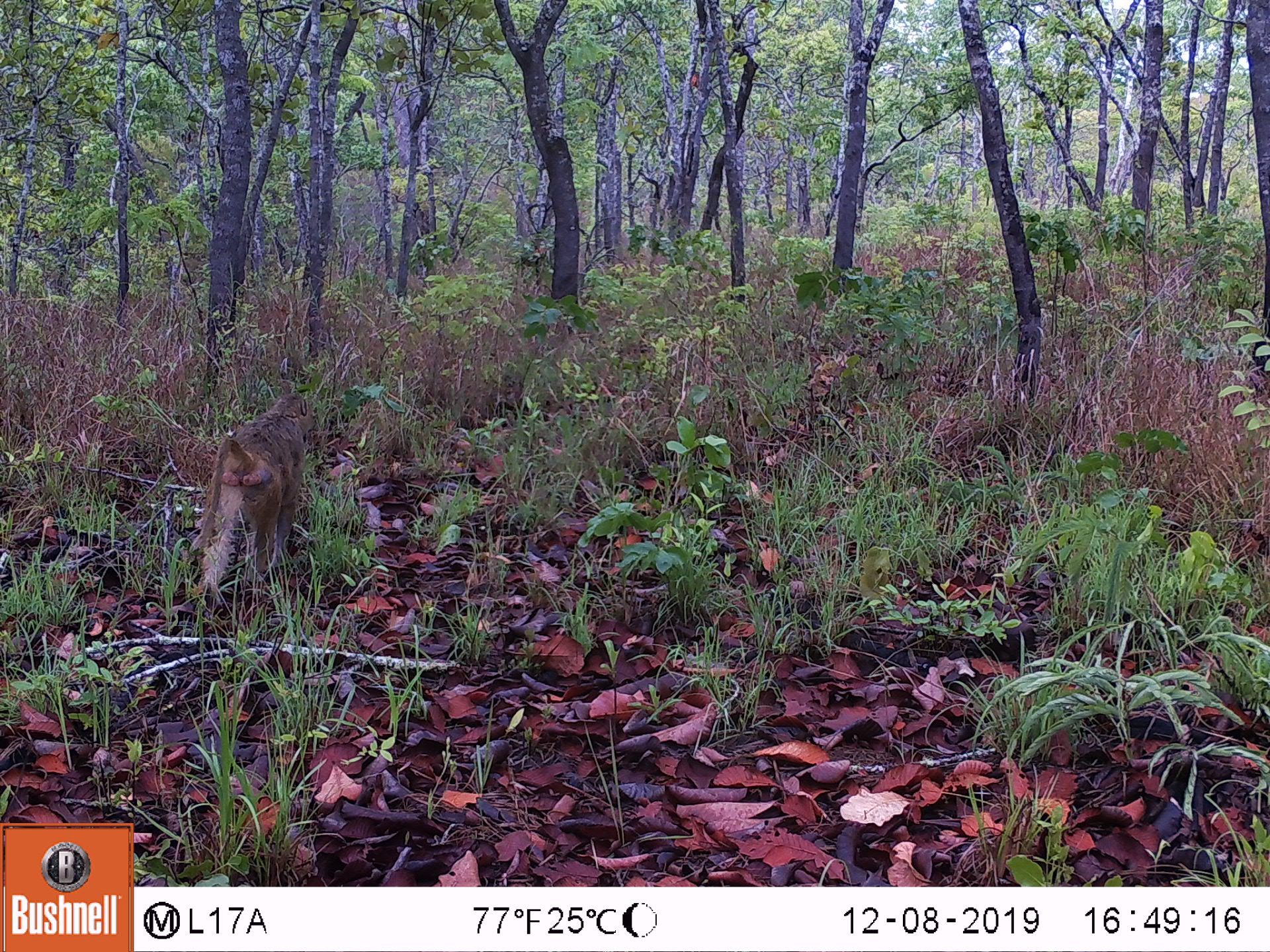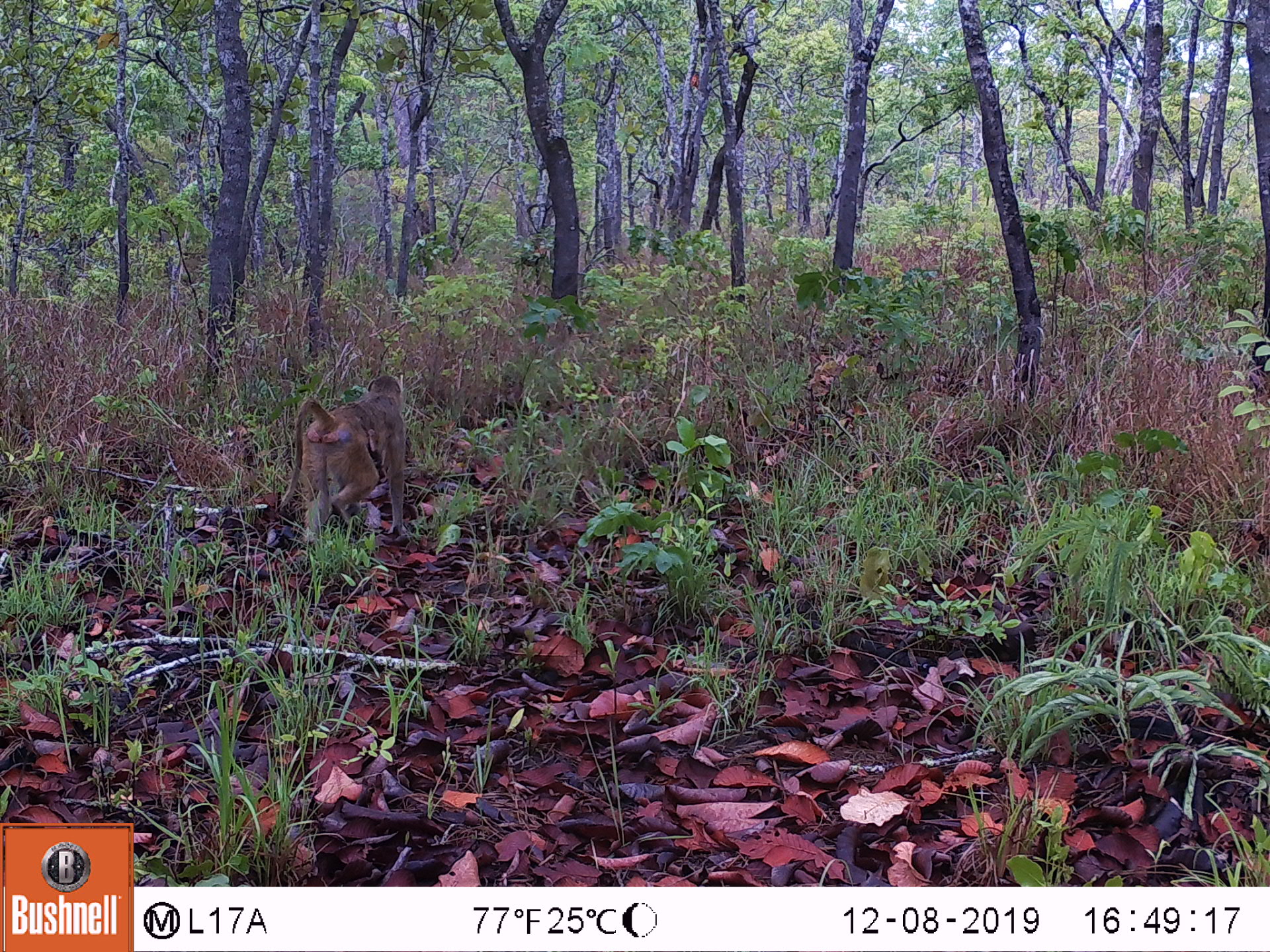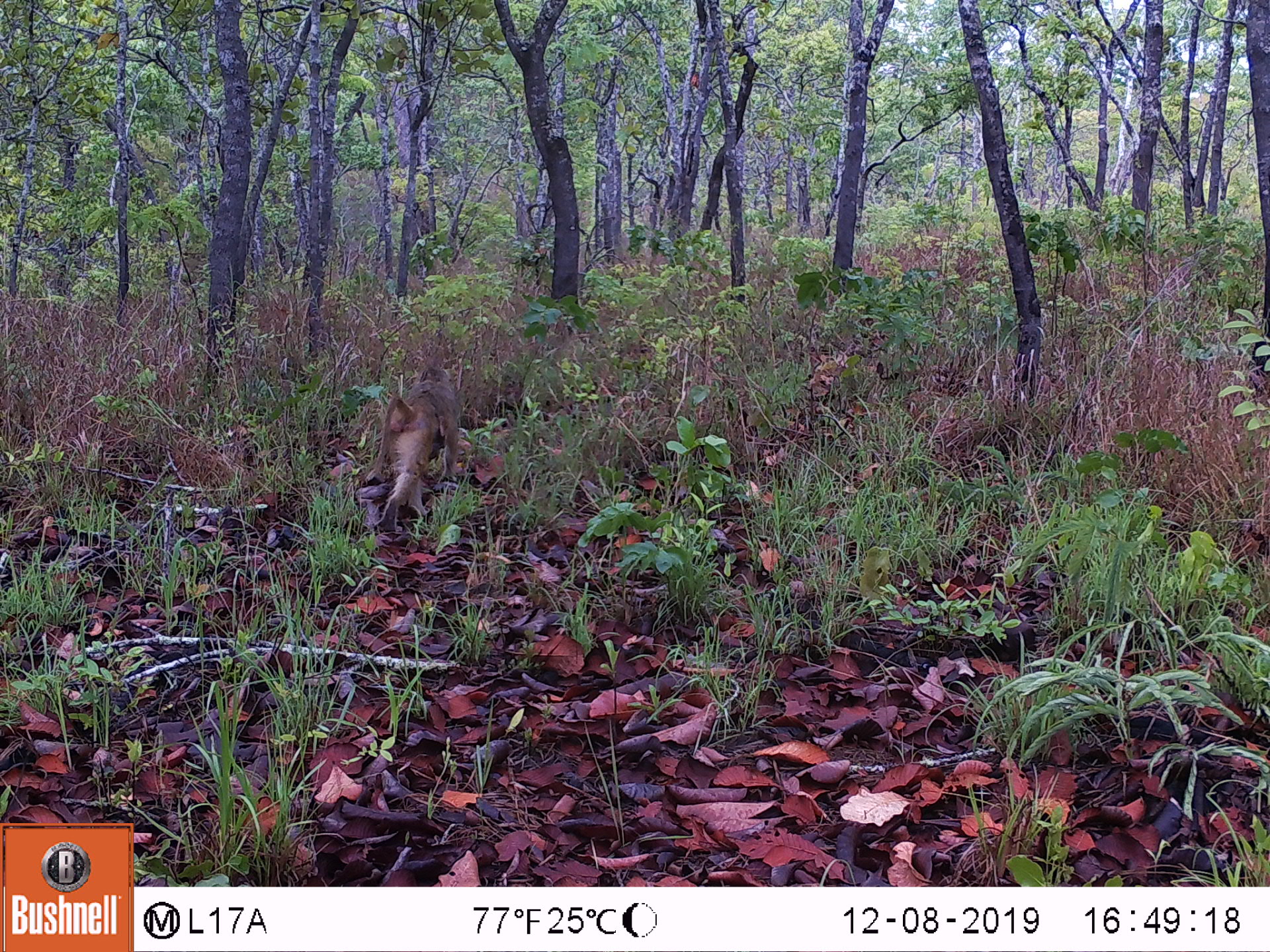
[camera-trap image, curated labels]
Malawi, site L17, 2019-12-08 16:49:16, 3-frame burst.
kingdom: Animalia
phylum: Chordata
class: Mammalia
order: Primates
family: Cercopithecidae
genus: Papio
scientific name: Papio cynocephalus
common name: yellow baboon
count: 1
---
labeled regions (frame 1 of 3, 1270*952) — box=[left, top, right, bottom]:
yellow baboon: box=[187, 387, 325, 609]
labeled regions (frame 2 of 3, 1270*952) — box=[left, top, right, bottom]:
yellow baboon: box=[285, 373, 406, 545]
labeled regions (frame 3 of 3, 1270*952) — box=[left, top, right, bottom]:
yellow baboon: box=[359, 360, 467, 529]